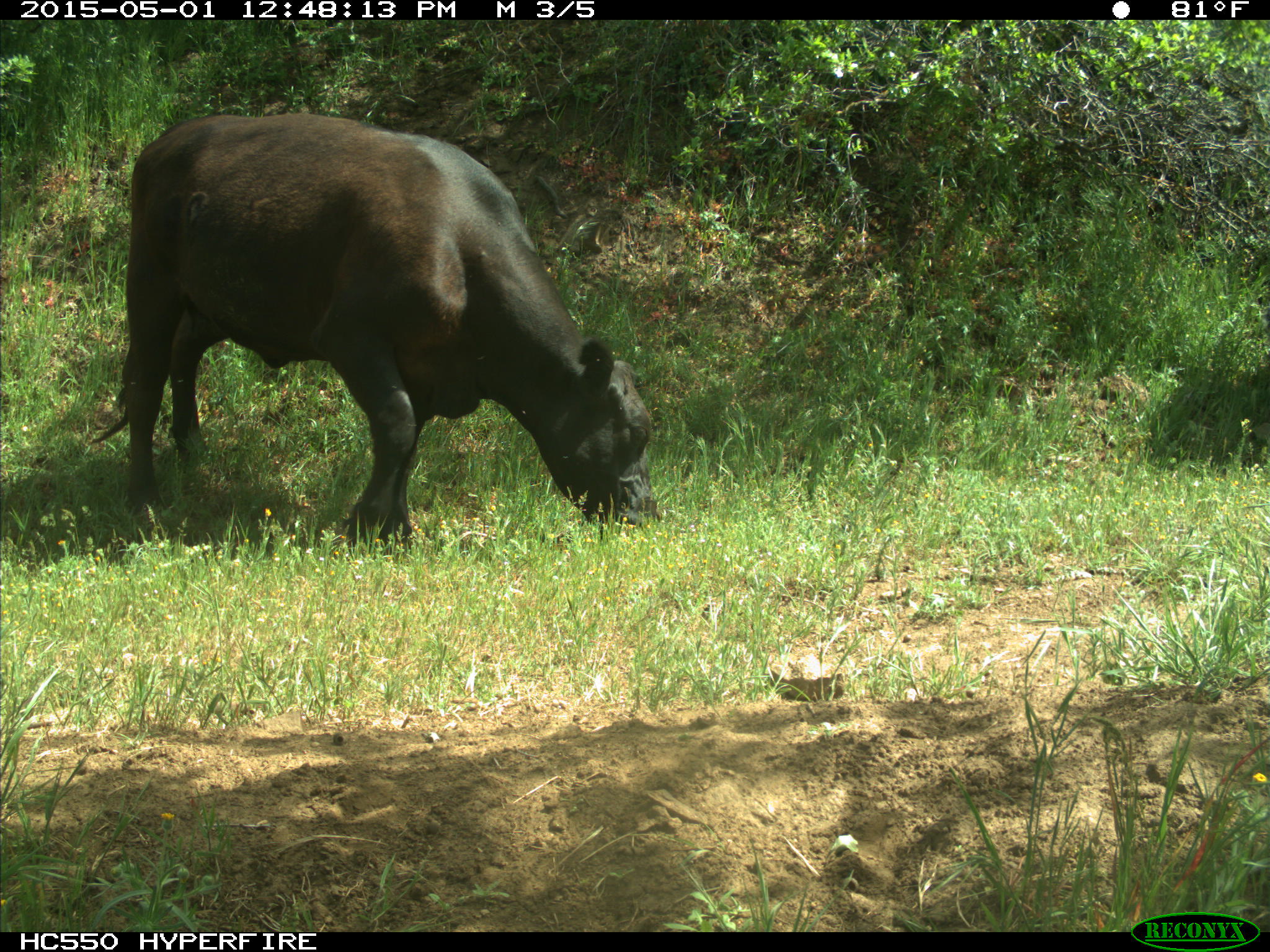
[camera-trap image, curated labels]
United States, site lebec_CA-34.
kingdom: Animalia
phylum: Chordata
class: Mammalia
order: Artiodactyla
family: Bovidae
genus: Bos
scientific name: Bos taurus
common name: domestic cow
Bos taurus (domestic cow).